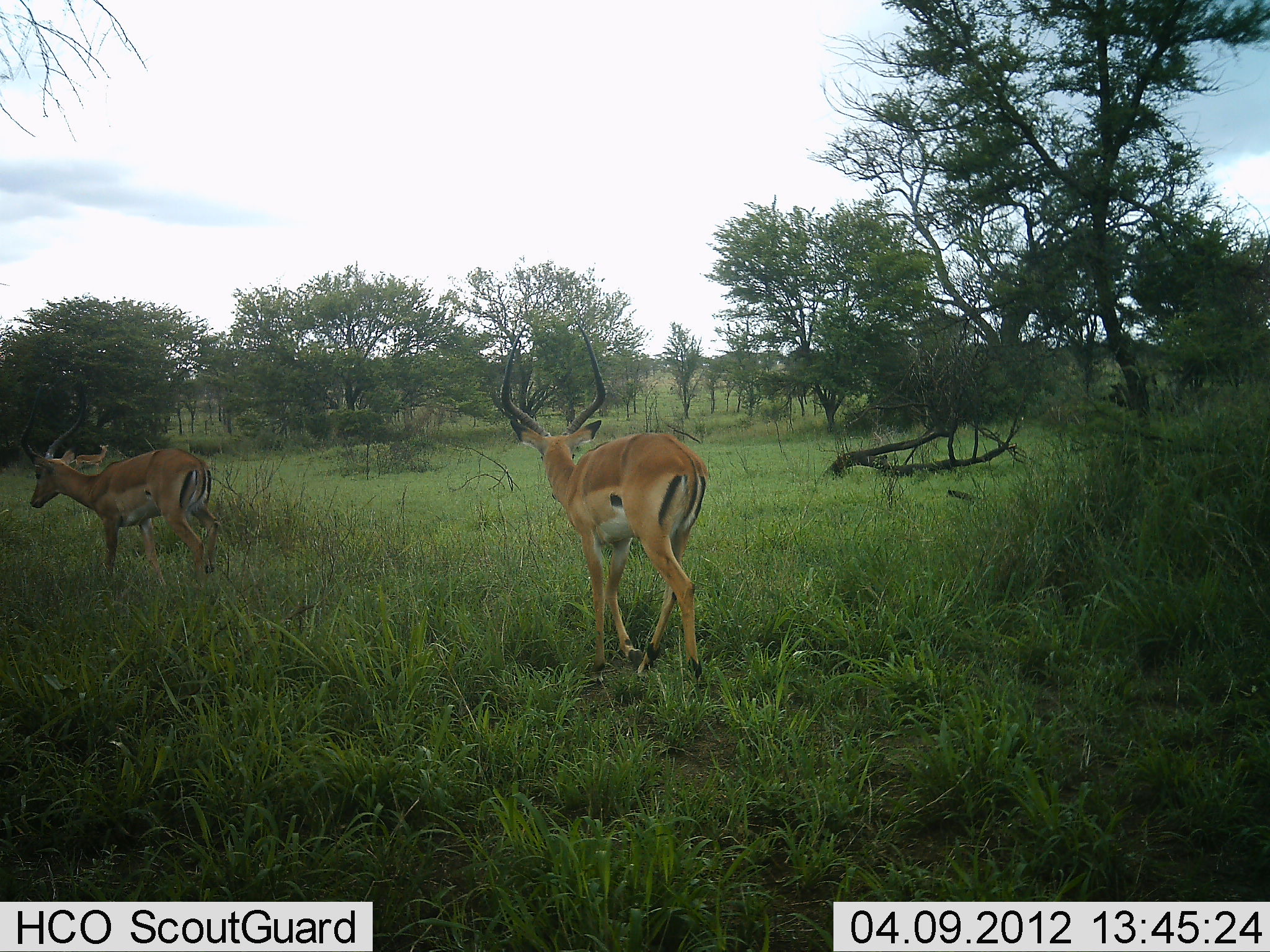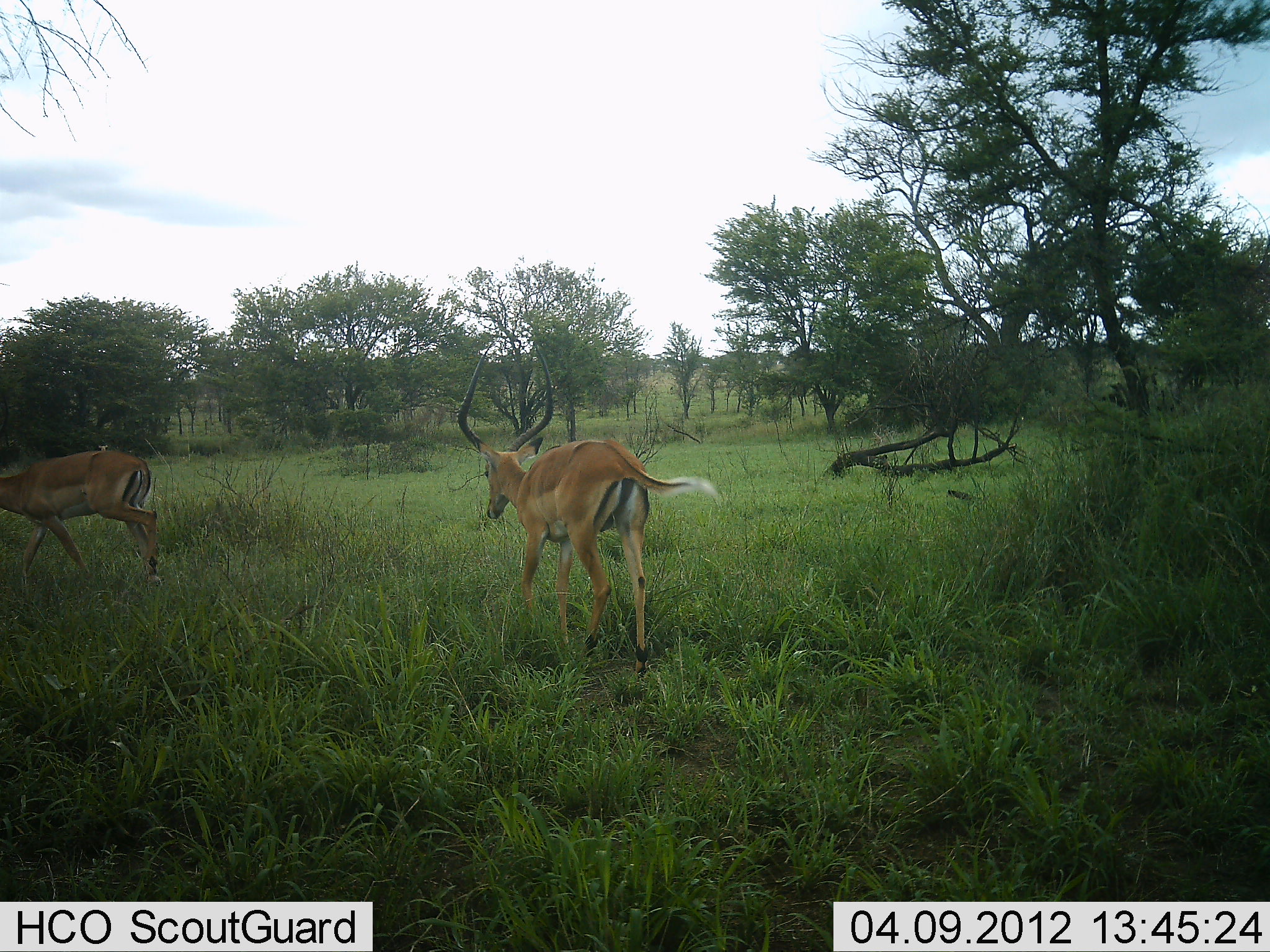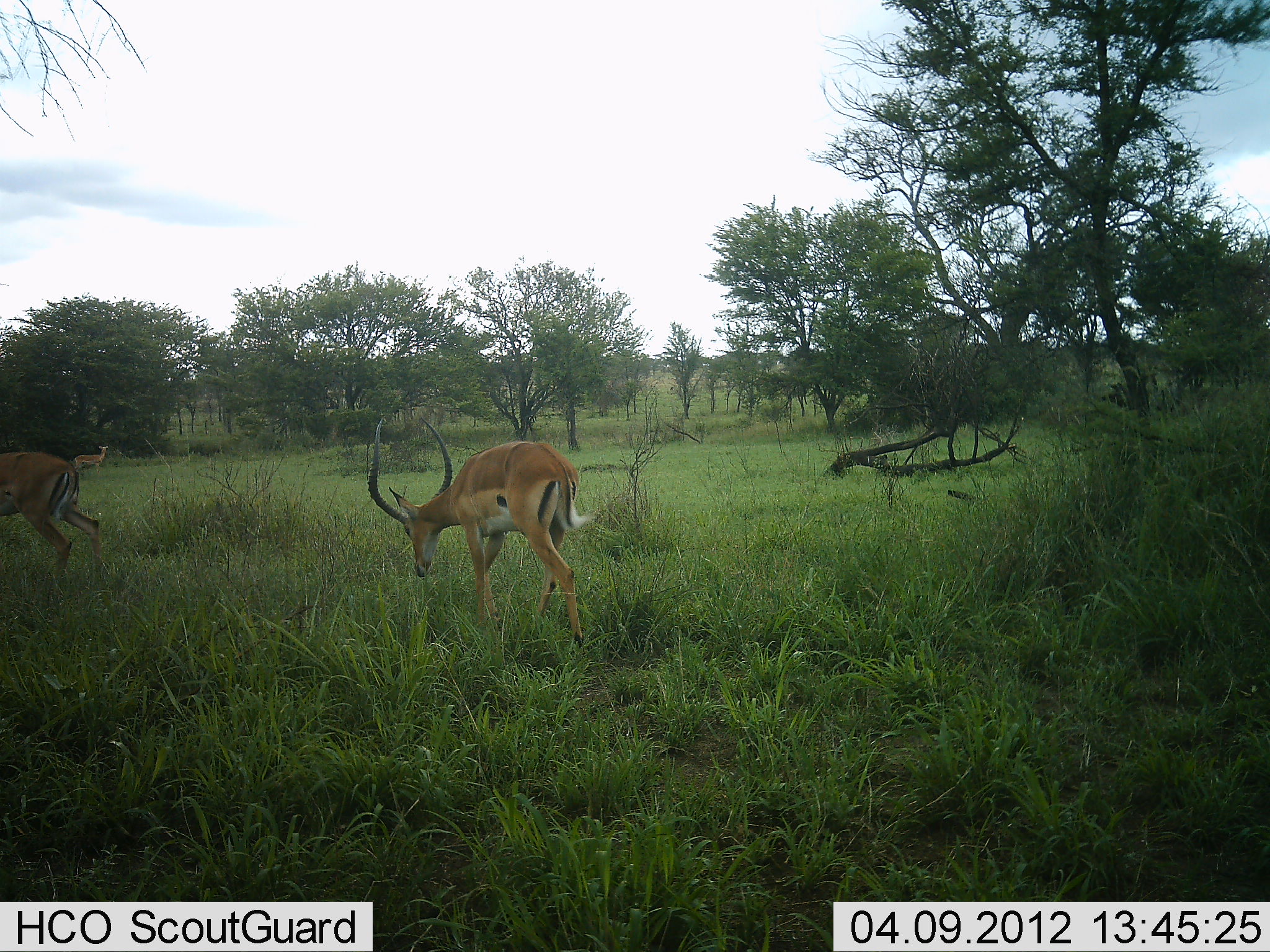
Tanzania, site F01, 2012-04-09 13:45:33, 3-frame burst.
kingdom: Animalia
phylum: Chordata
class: Mammalia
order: Artiodactyla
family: Bovidae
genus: Aepyceros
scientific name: Aepyceros melampus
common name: impala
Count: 2.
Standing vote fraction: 35%.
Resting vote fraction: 0%.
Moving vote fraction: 100%.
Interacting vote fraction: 6%.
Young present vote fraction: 0%.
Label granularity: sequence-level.